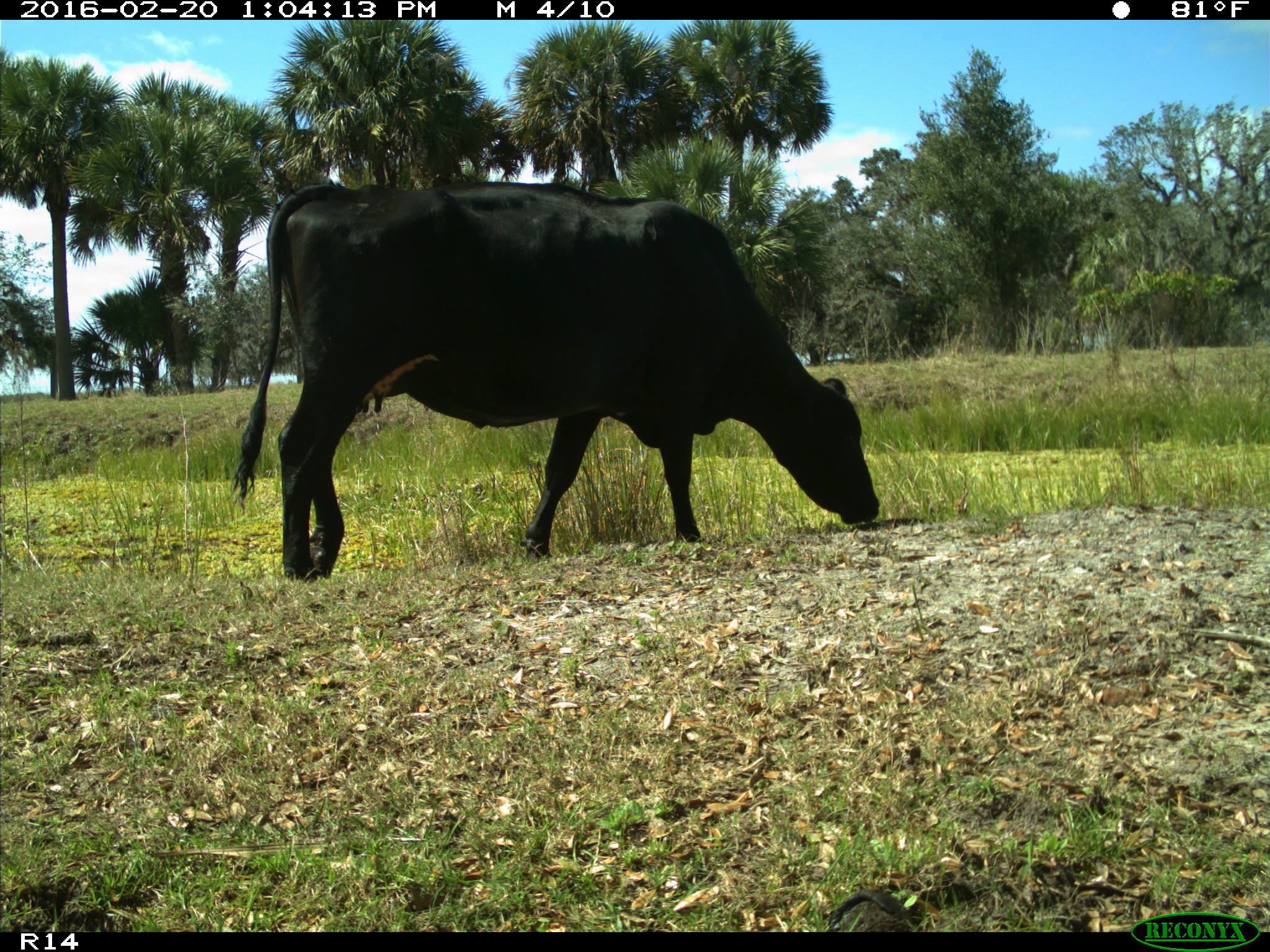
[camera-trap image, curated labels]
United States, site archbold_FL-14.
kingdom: Animalia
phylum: Chordata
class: Mammalia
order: Artiodactyla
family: Bovidae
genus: Bos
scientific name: Bos taurus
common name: domestic cow